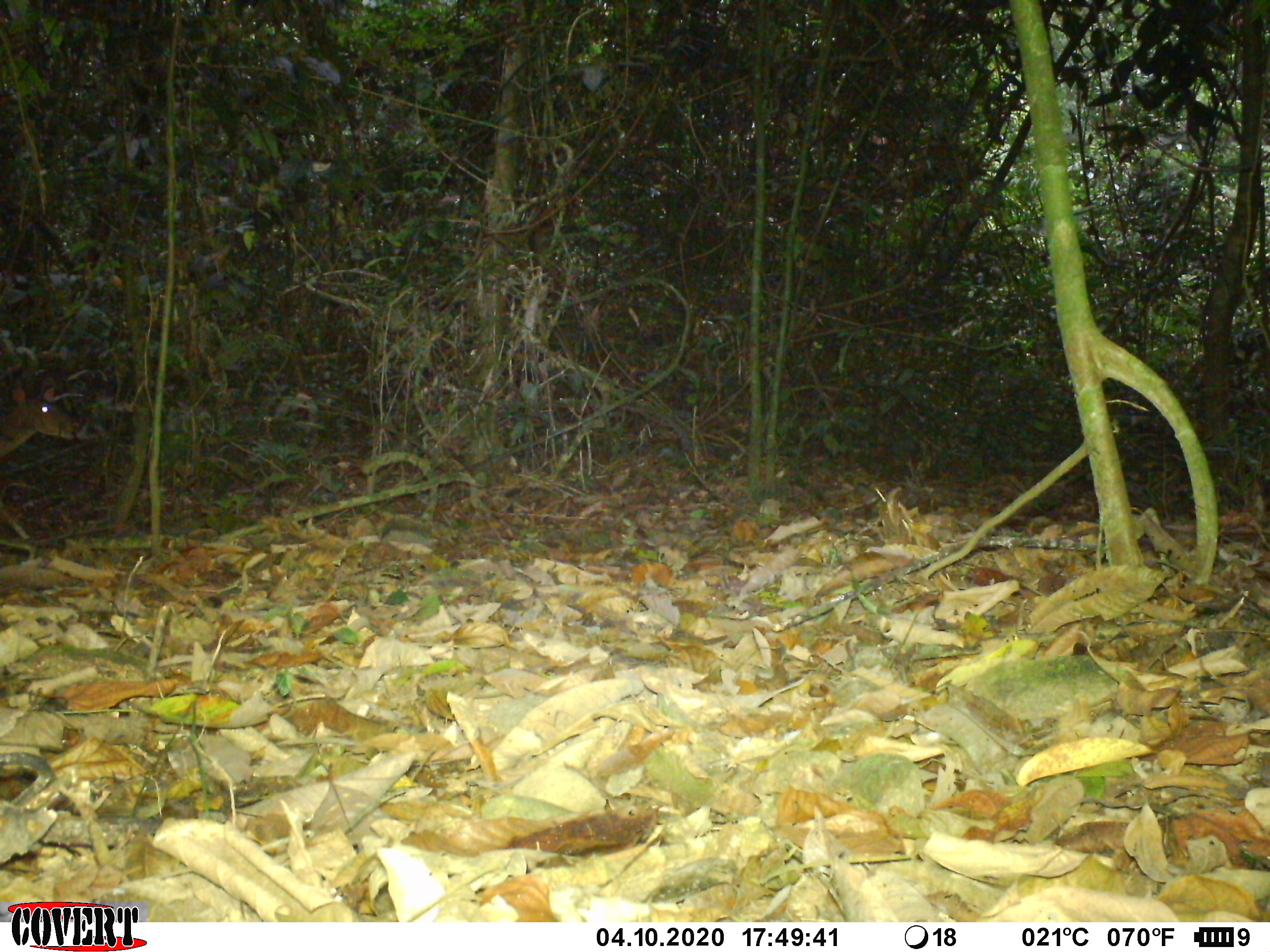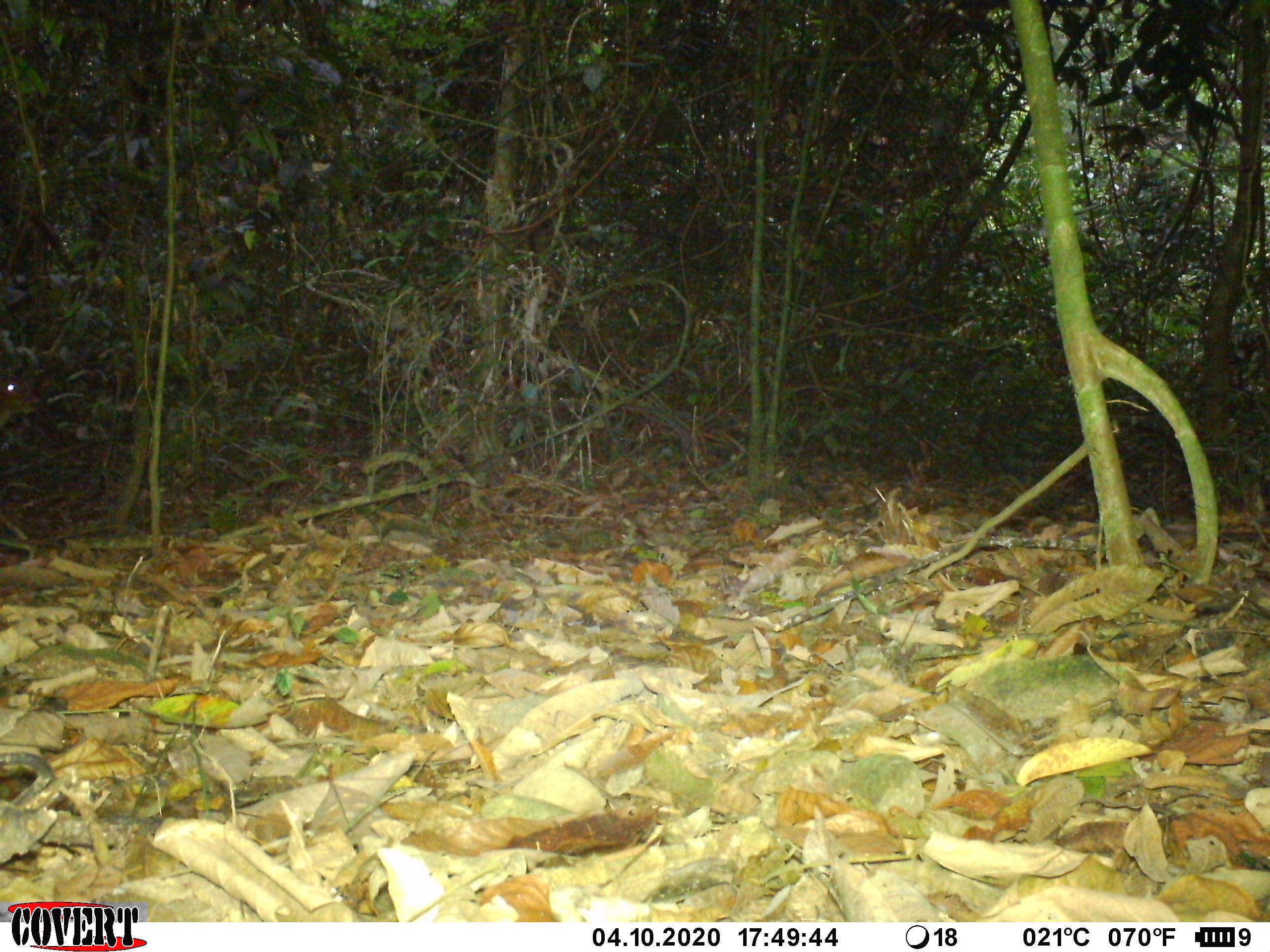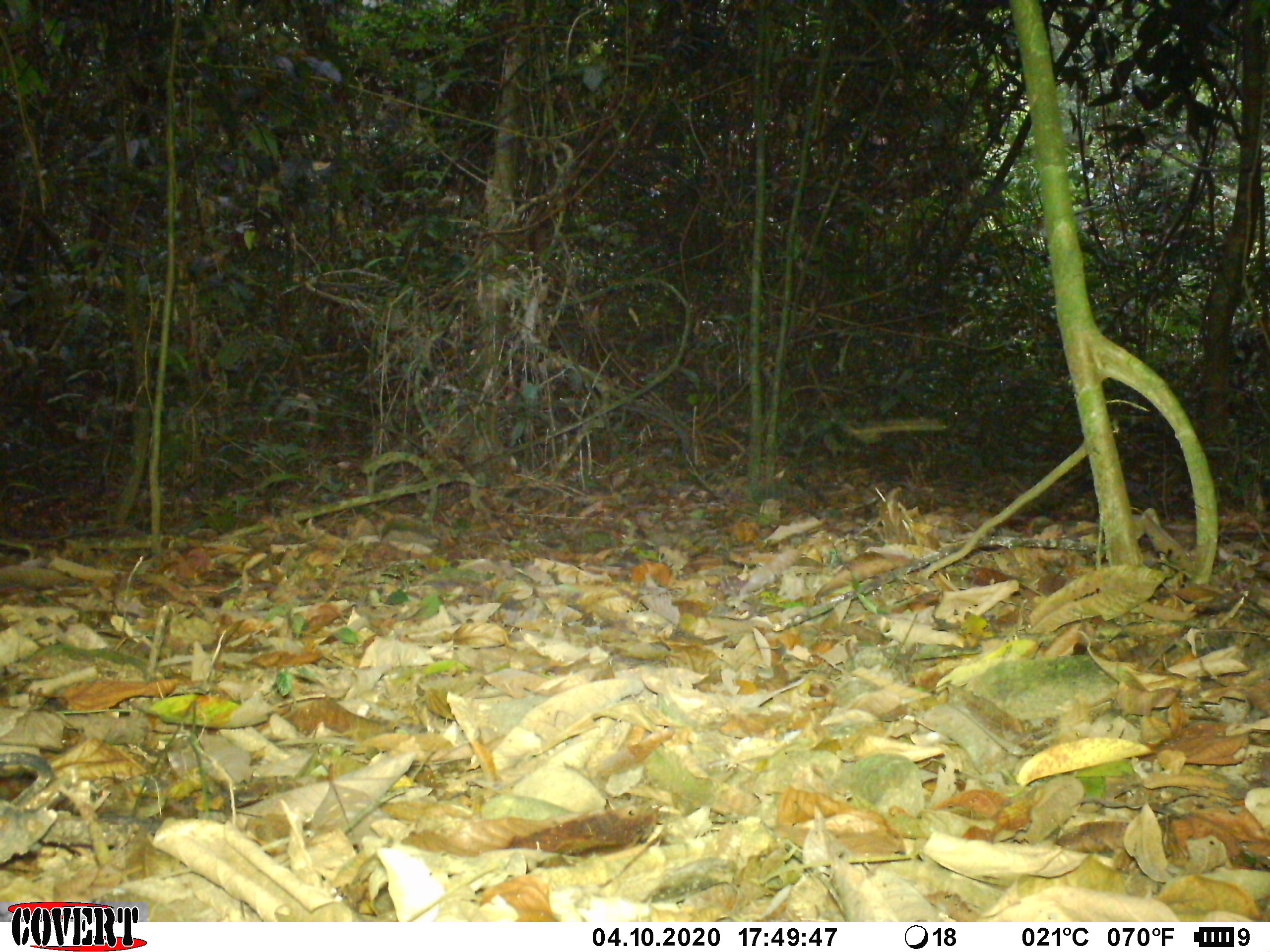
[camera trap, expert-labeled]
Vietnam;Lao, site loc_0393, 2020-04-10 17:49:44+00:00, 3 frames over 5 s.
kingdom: Animalia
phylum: Chordata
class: Mammalia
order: Artiodactyla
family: Cervidae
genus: Muntiacus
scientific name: Muntiacus vuquangensis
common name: large-antlered muntjac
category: large antlered muntjac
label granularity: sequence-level